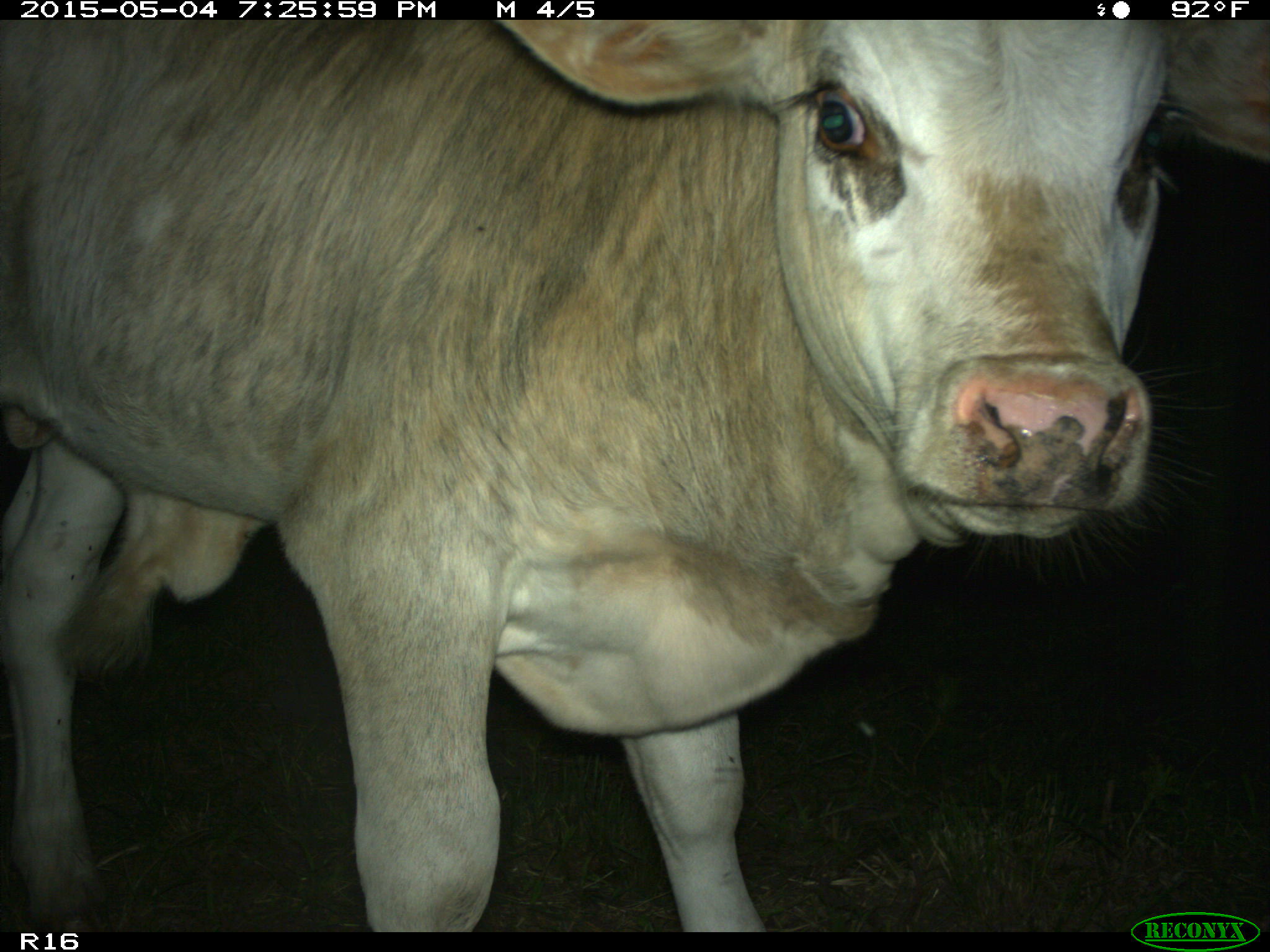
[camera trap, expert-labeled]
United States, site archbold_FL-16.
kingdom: Animalia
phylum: Chordata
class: Mammalia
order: Artiodactyla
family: Bovidae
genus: Bos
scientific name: Bos taurus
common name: domestic cow